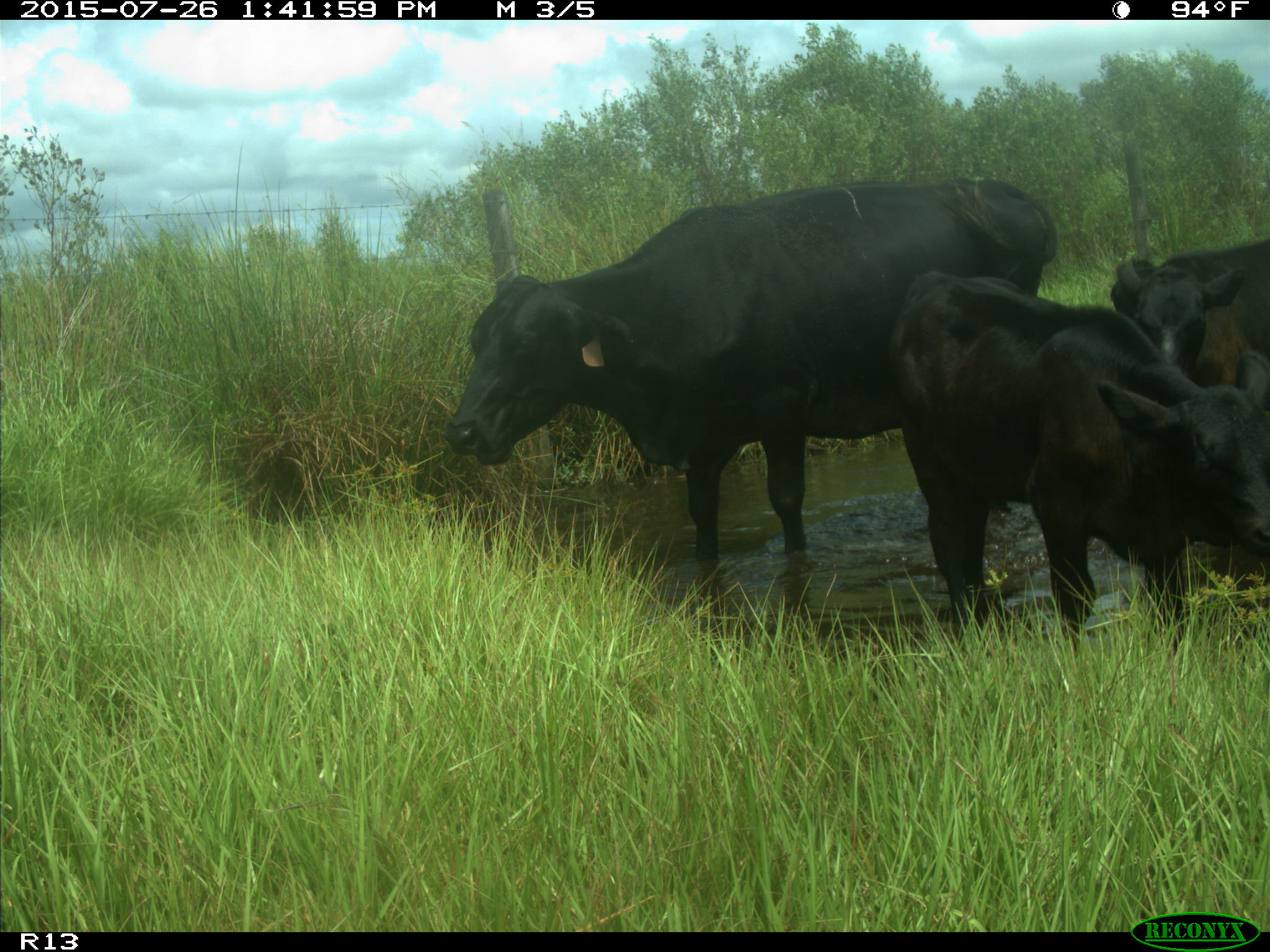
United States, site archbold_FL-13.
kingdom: Animalia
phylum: Chordata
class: Mammalia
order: Artiodactyla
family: Bovidae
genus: Bos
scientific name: Bos taurus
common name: domestic cow